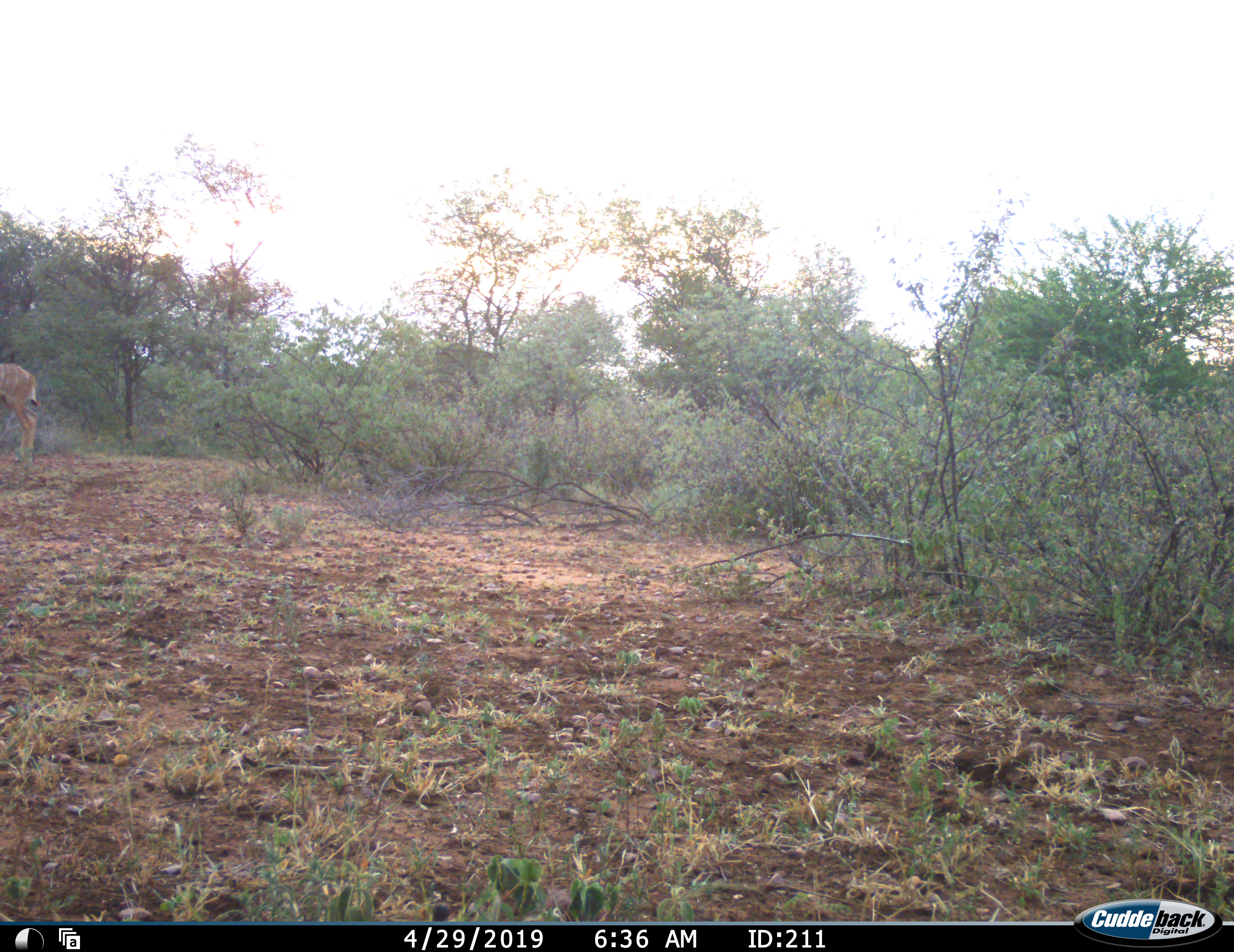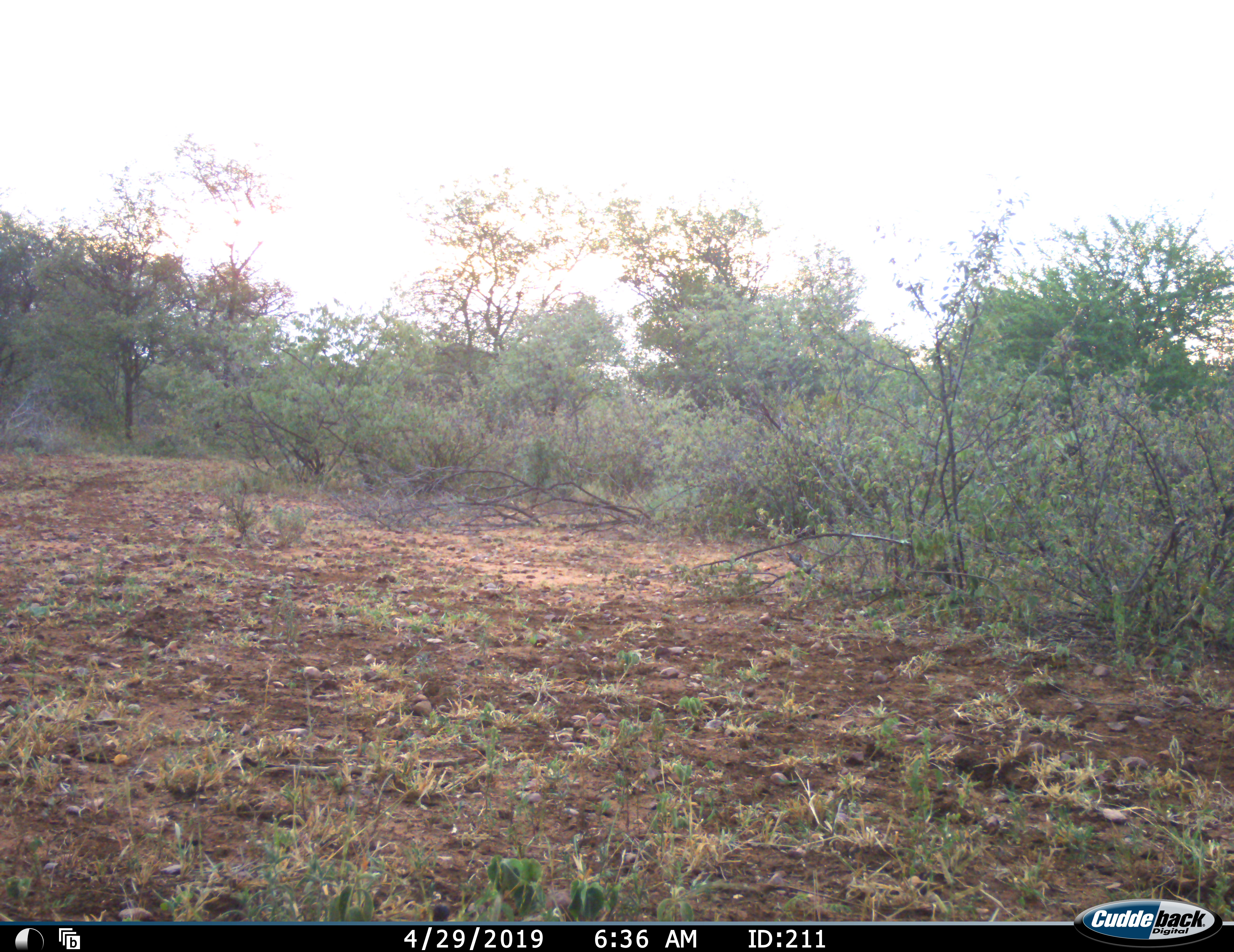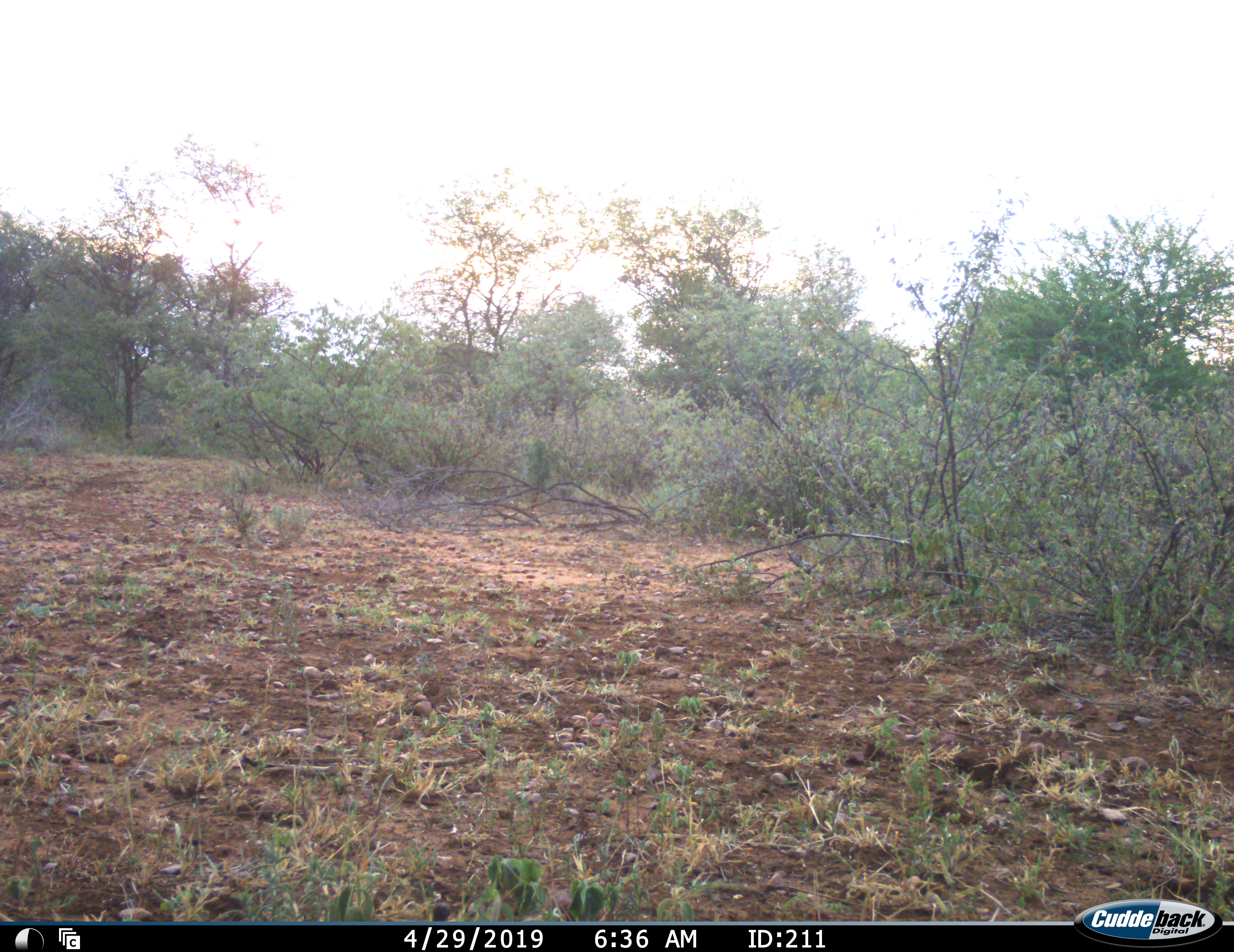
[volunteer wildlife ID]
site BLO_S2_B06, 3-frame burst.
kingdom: Animalia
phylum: Chordata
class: Mammalia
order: Artiodactyla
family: Bovidae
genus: Tragelaphus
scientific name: Tragelaphus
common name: kudu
Kudu (Tragelaphus), count 1. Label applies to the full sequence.